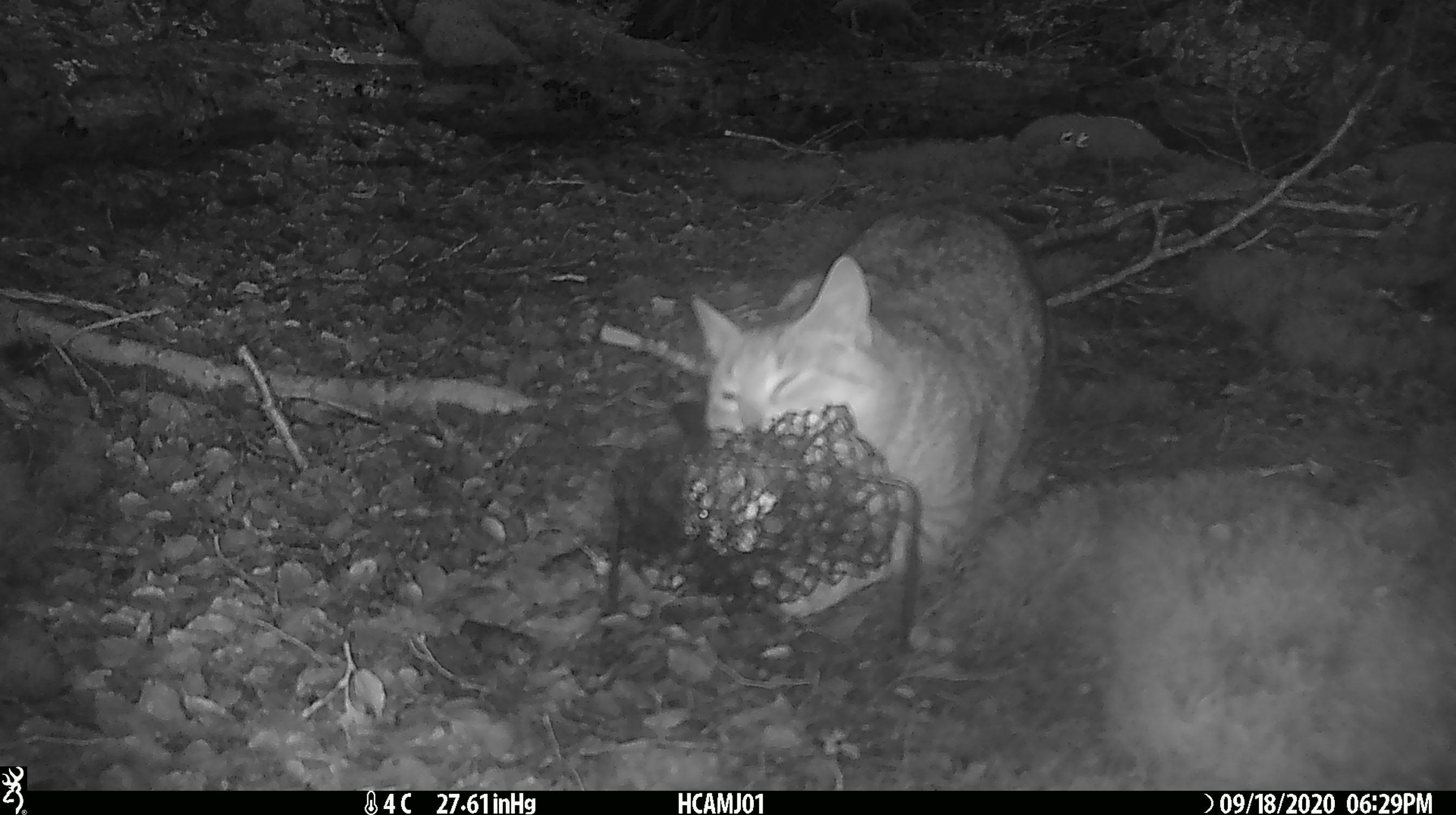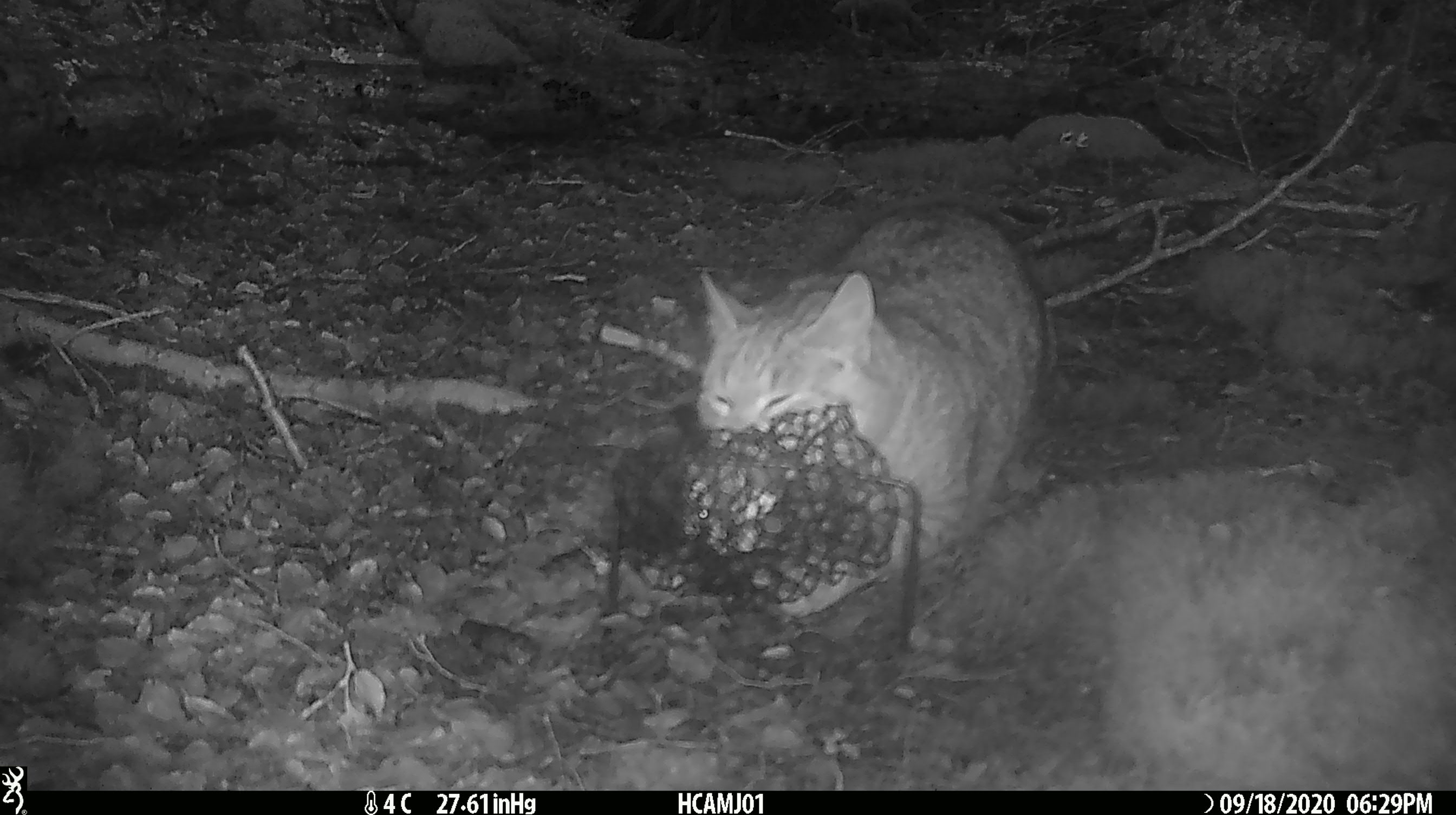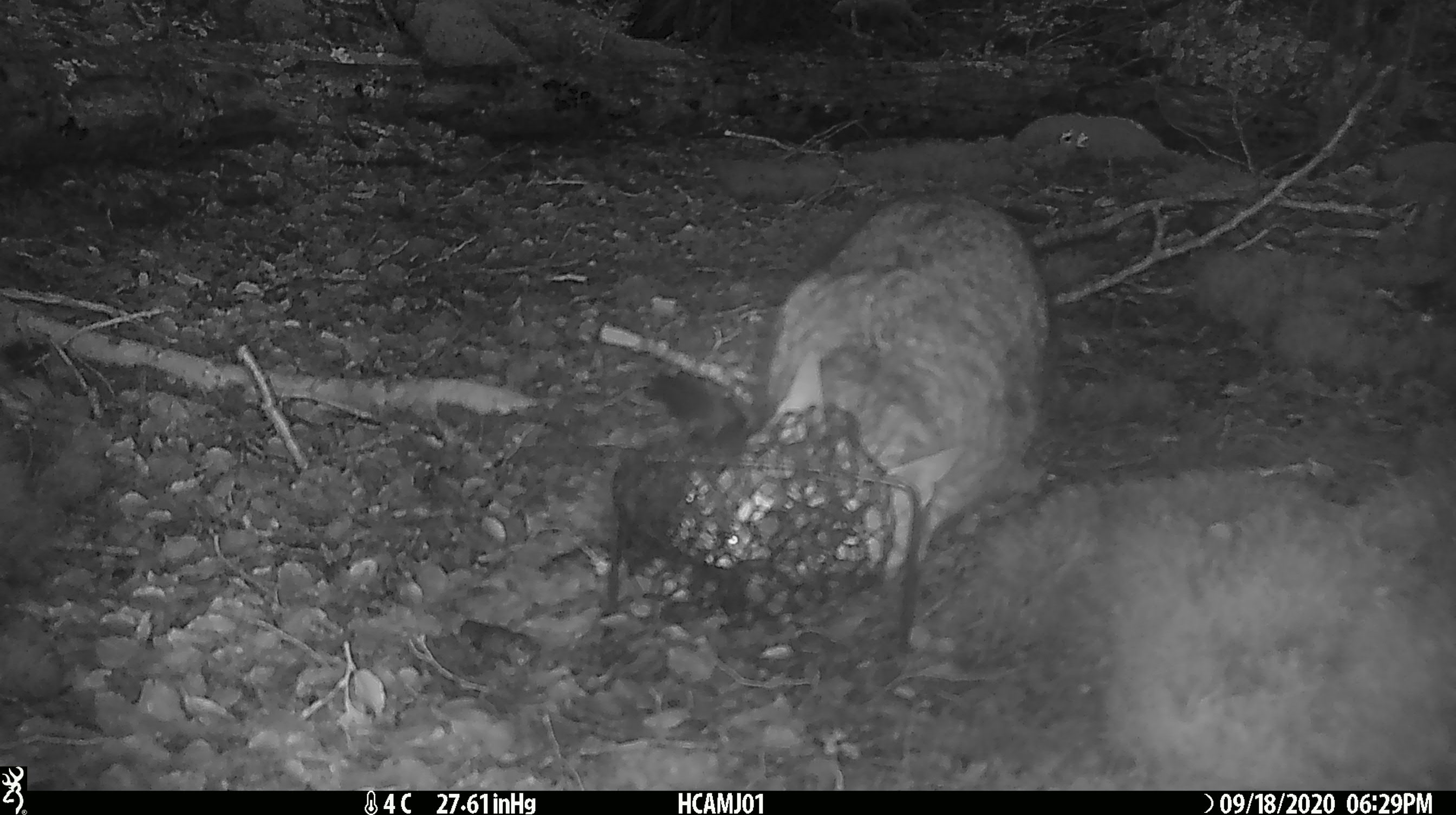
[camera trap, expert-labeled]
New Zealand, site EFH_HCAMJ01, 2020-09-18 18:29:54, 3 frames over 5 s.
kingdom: Animalia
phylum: Chordata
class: Mammalia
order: Carnivora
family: Felidae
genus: Felis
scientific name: Felis catus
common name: domestic cat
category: cat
Cat (domestic cat) (Felis catus).